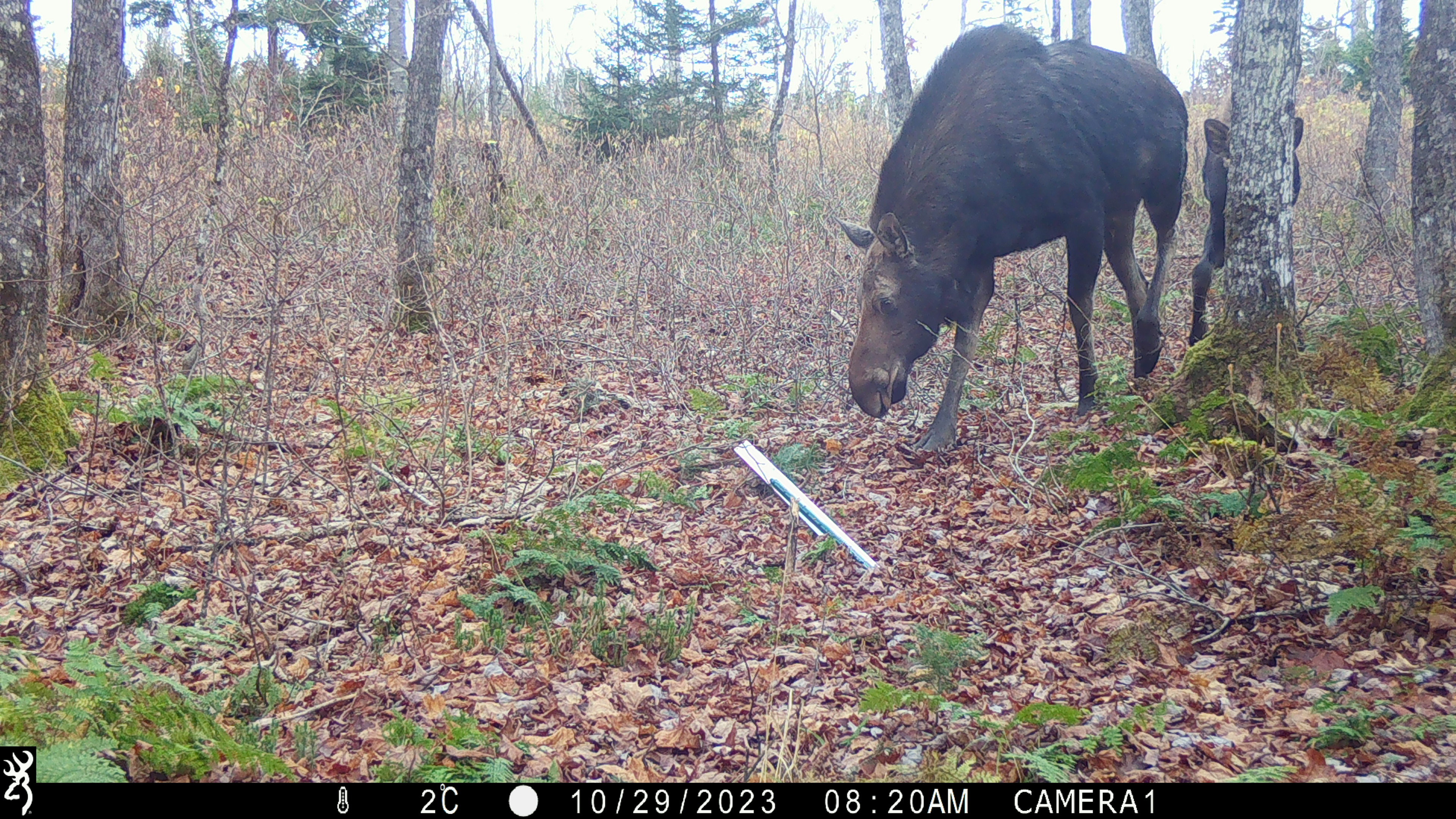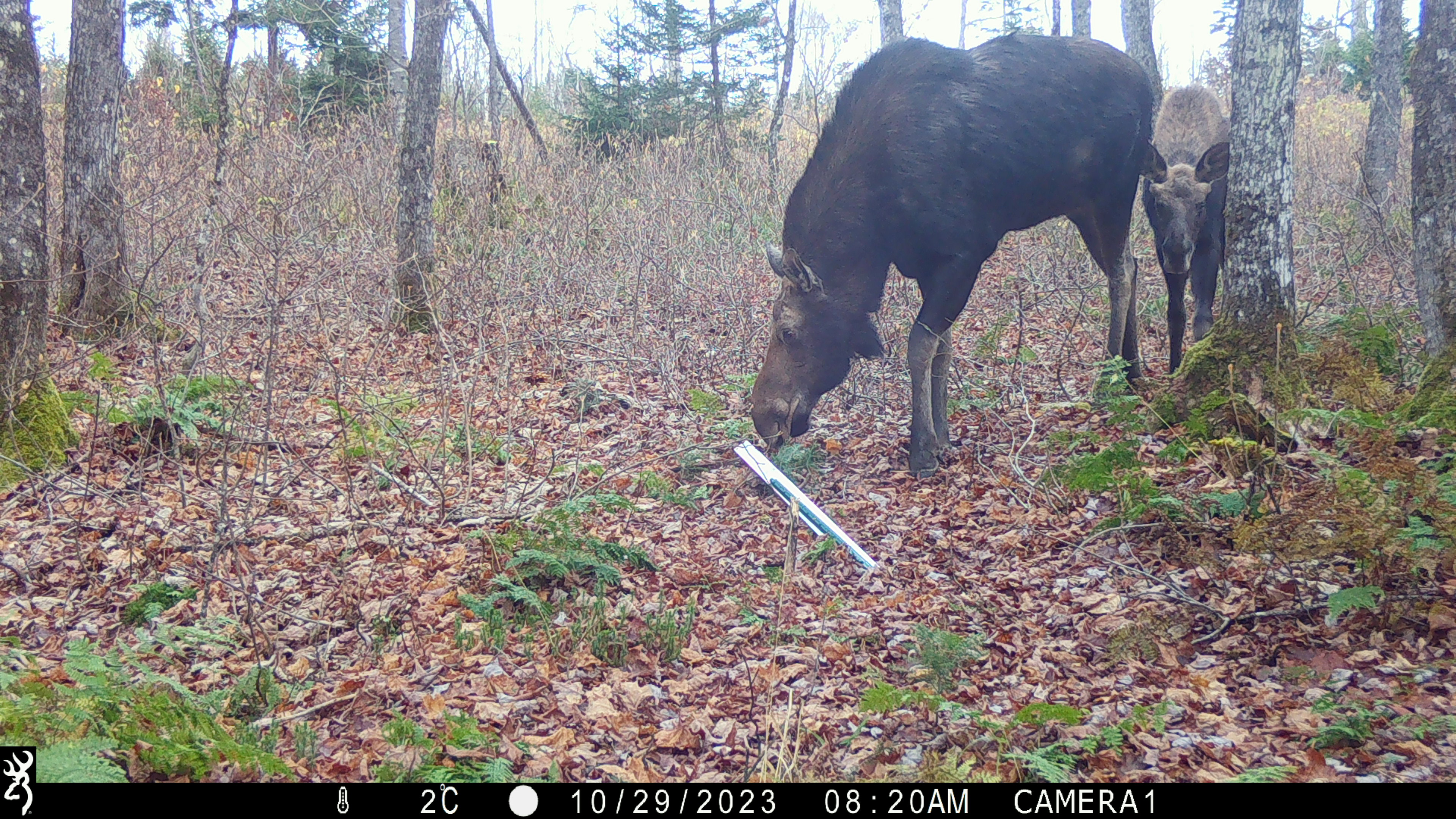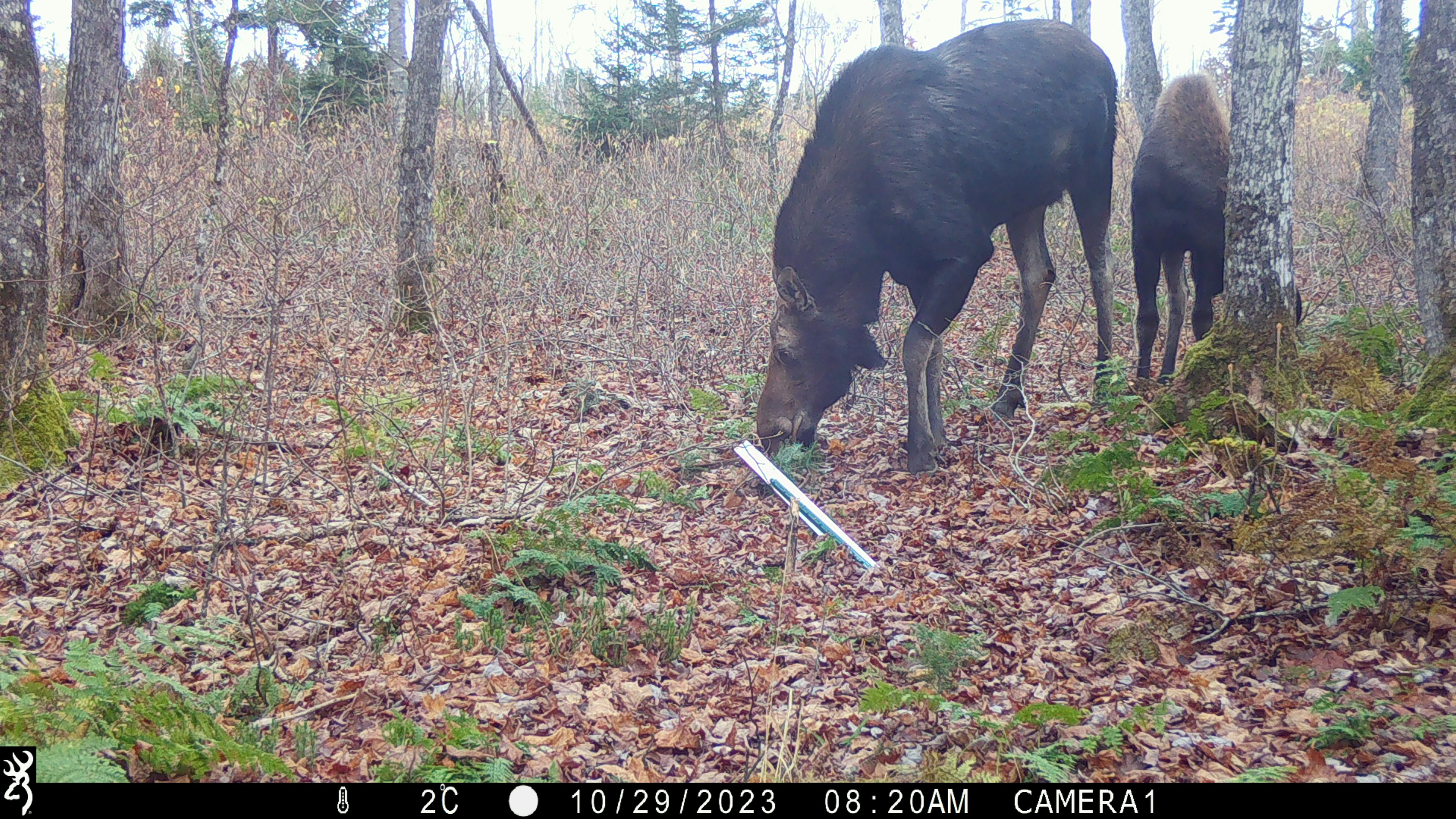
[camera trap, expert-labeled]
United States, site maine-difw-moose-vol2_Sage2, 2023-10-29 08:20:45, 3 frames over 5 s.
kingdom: Animalia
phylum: Chordata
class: Mammalia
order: Artiodactyla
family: Cervidae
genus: Alces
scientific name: Alces alces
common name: moose